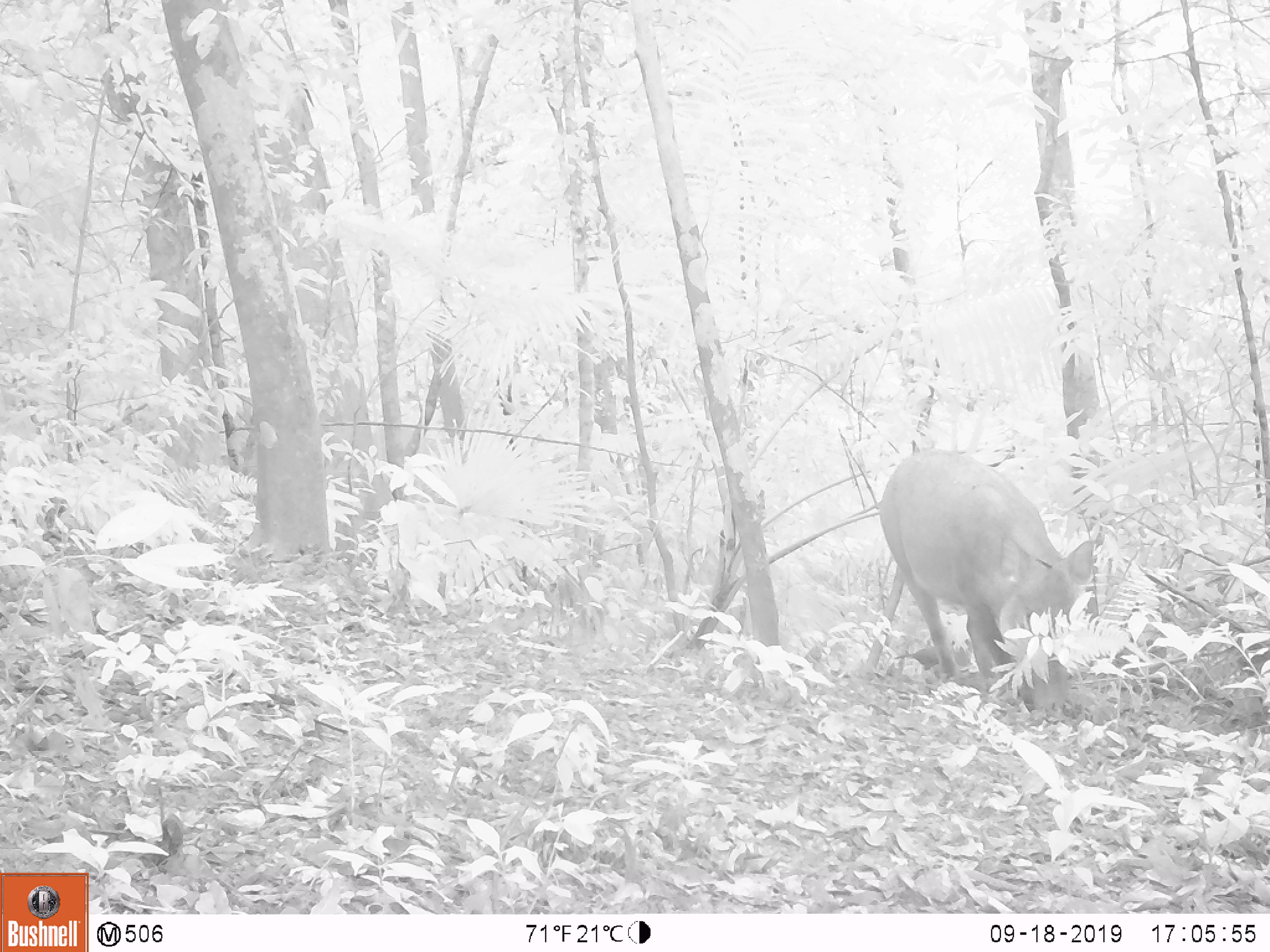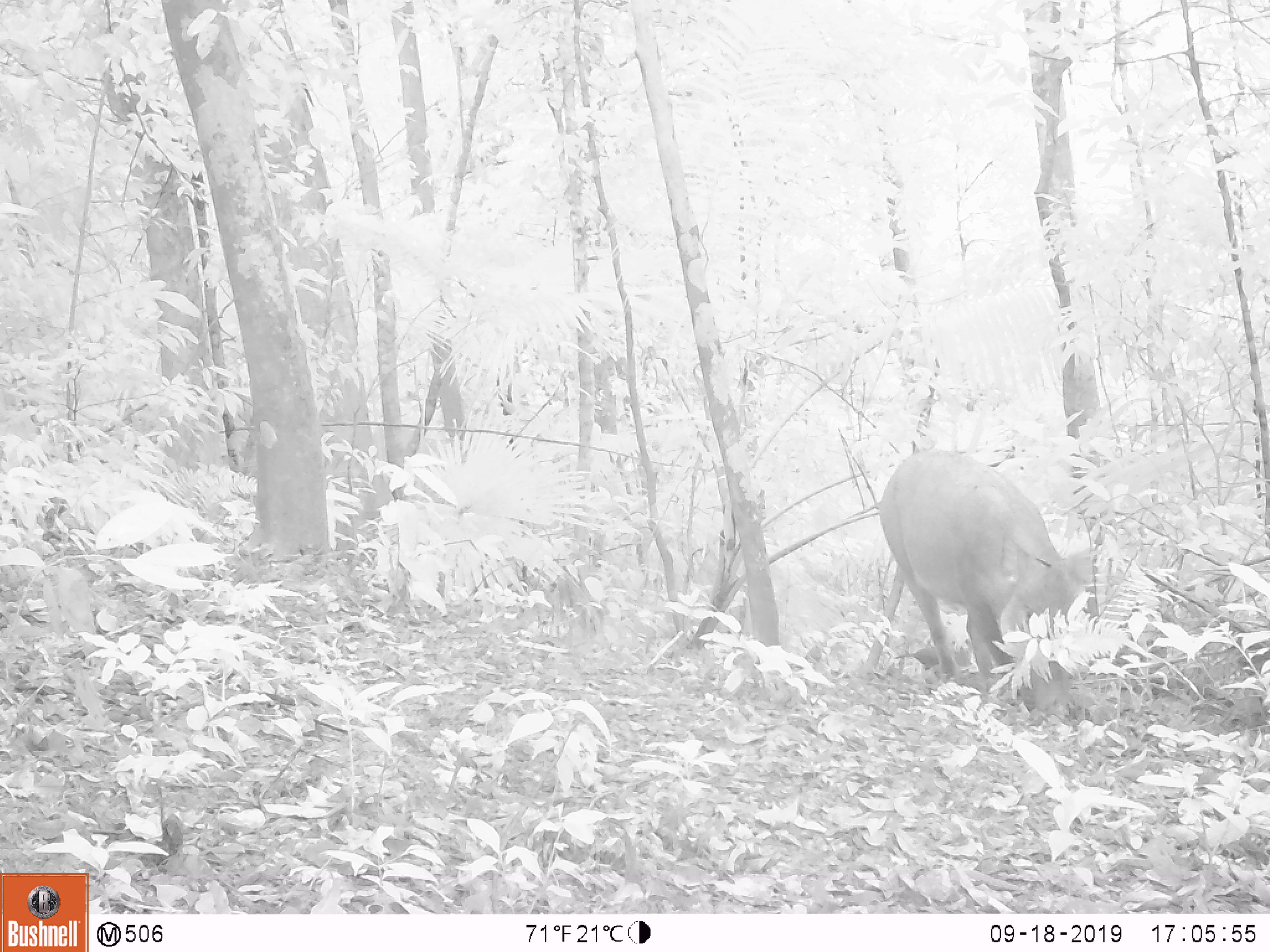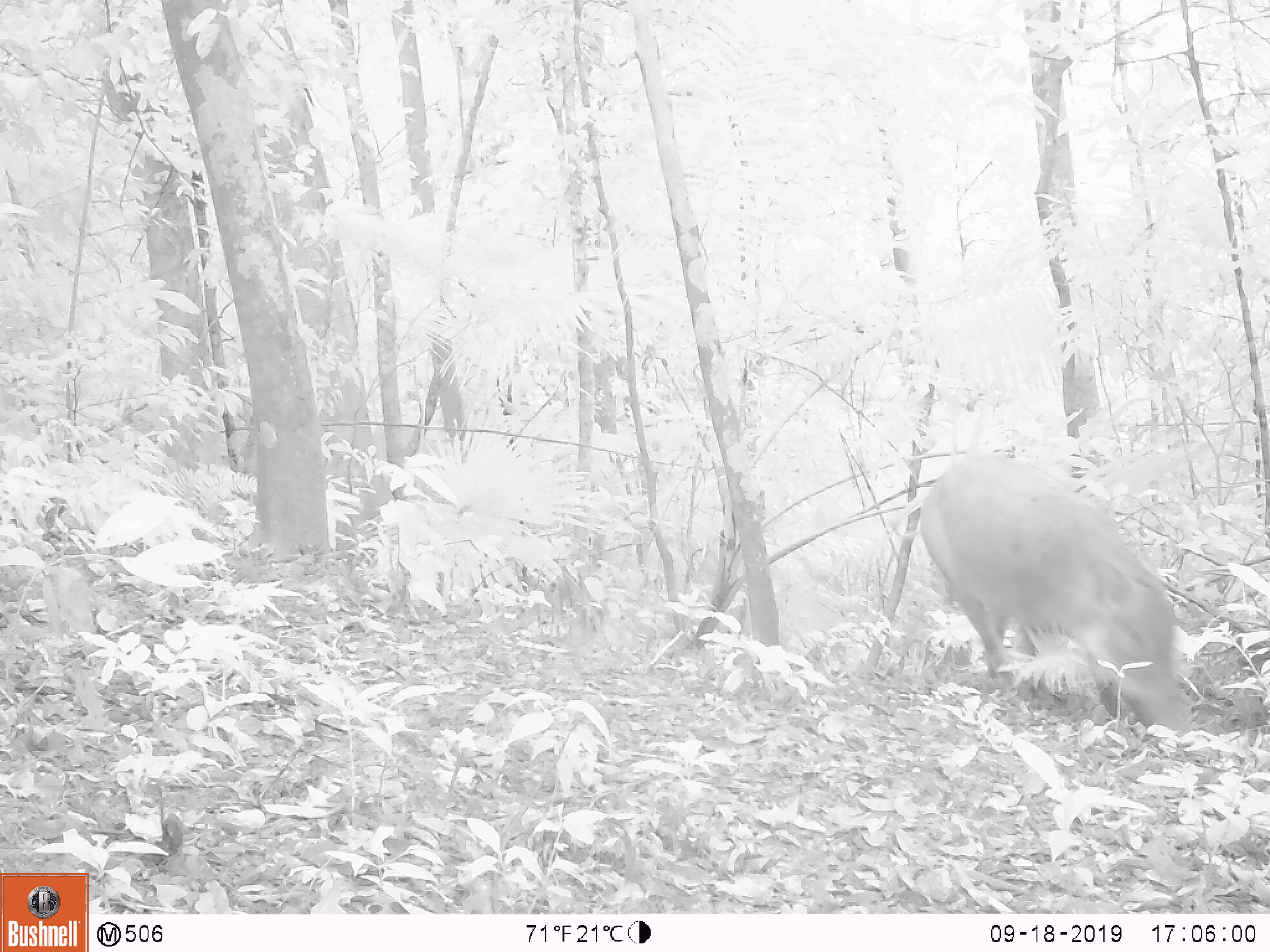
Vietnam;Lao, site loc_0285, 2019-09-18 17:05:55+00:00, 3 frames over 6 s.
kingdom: Animalia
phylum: Chordata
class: Mammalia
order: Artiodactyla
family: Suidae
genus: Sus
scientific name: Sus scrofa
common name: eurasian wild pig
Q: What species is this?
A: Eurasian wild pig (Sus scrofa).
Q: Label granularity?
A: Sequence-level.